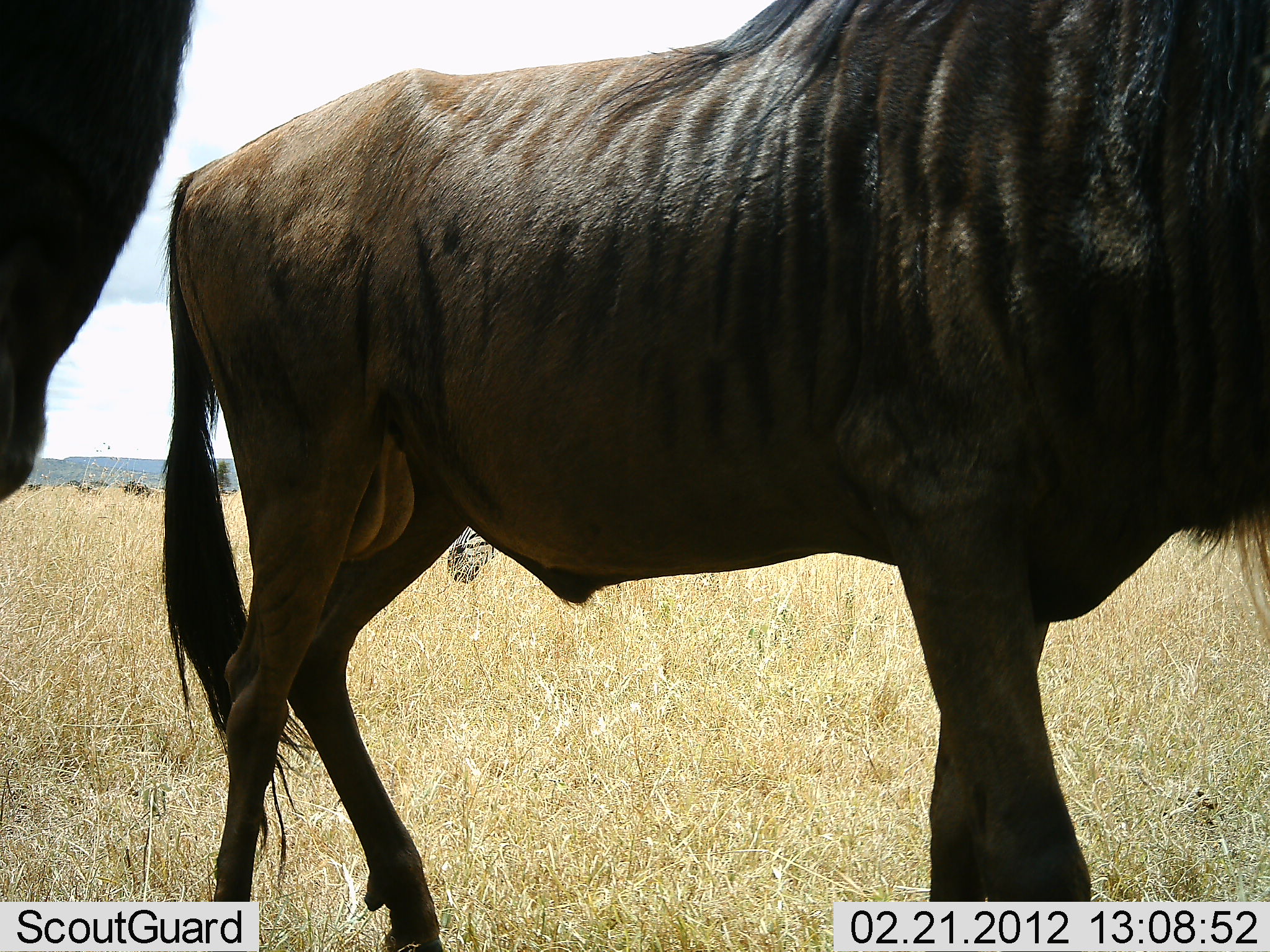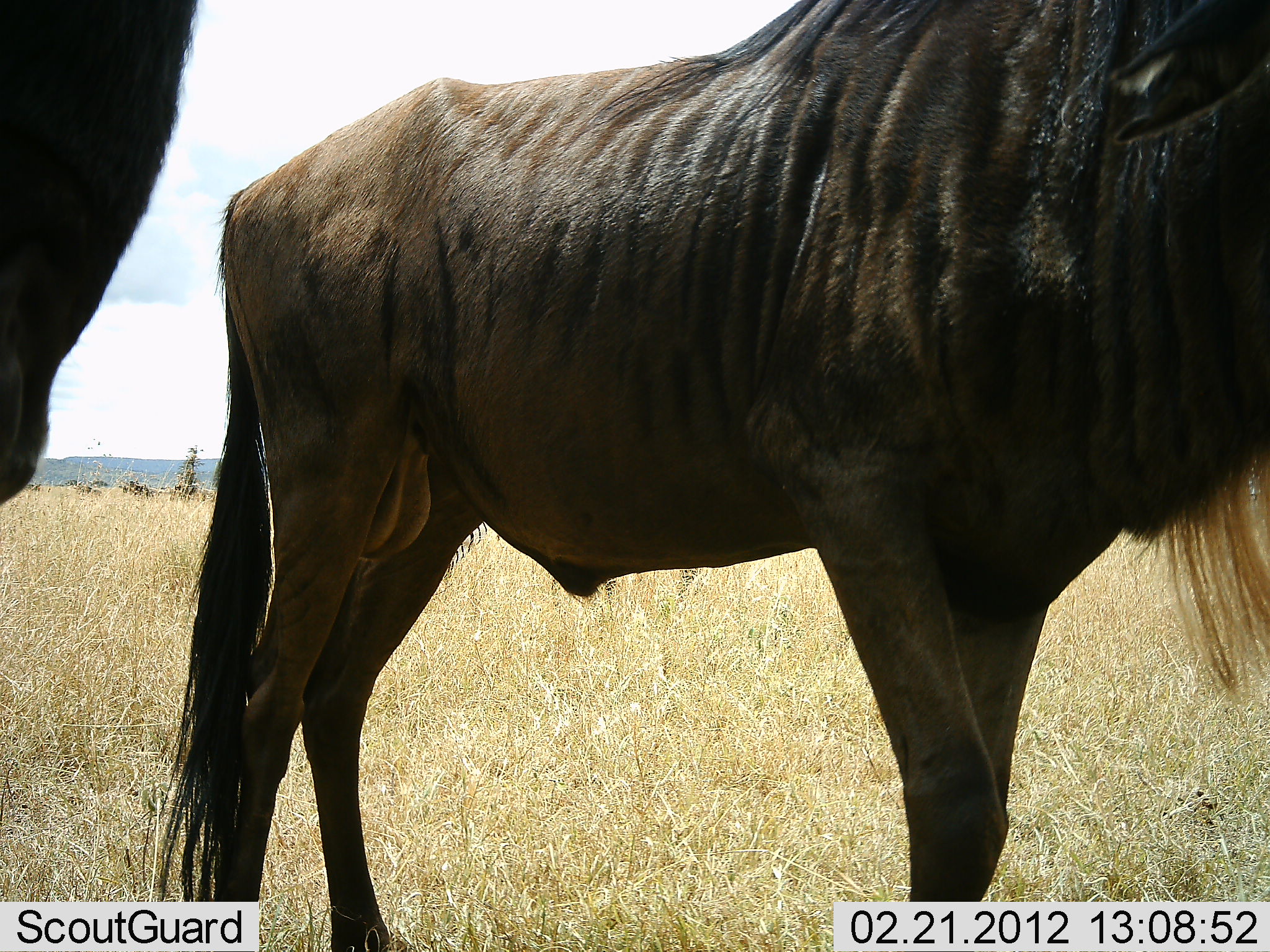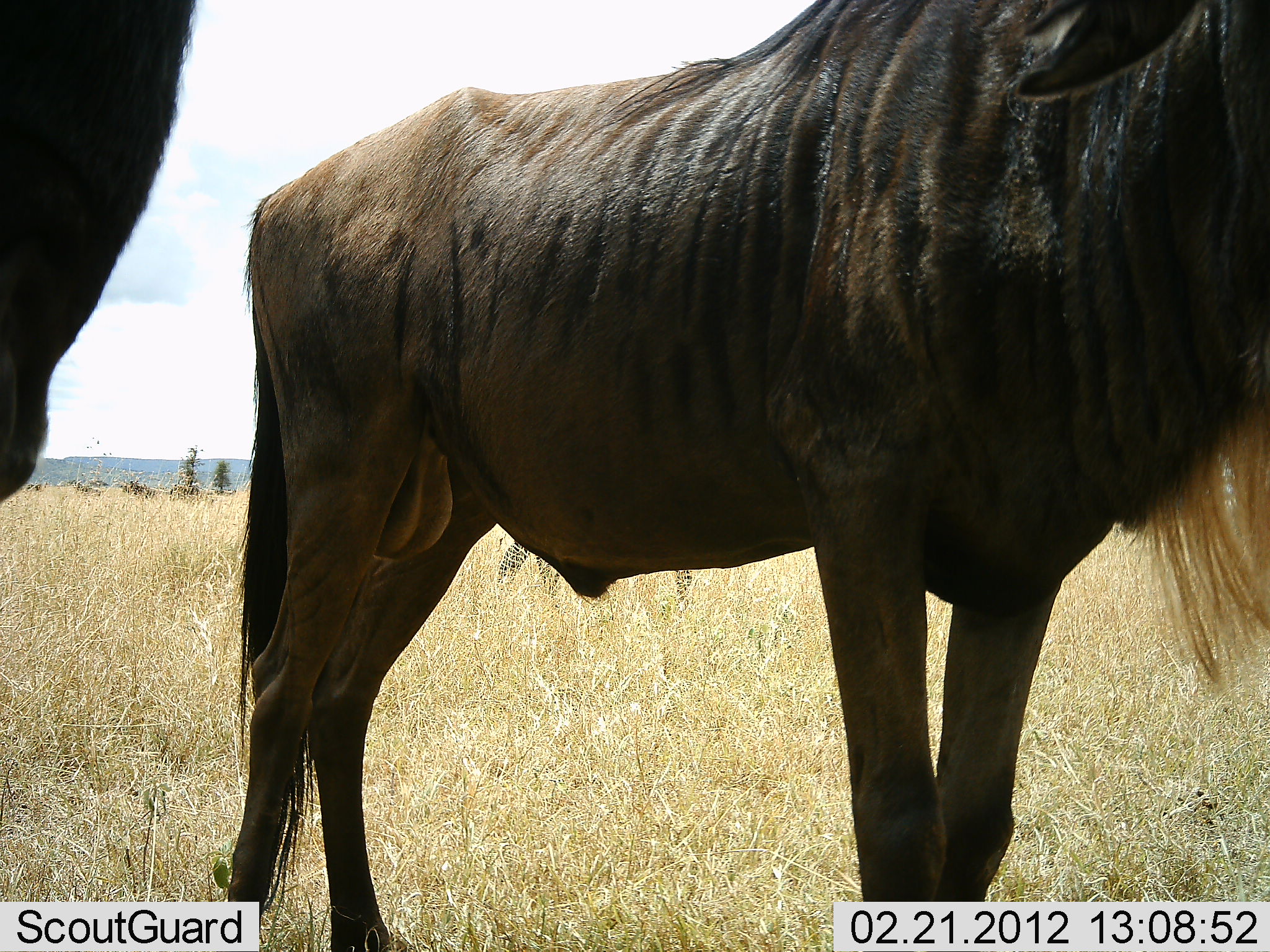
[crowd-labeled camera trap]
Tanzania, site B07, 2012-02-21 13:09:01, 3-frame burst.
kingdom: Animalia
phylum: Chordata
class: Mammalia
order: Artiodactyla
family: Bovidae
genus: Connochaetes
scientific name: Connochaetes taurinus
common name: blue wildebeest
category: wildebeest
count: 2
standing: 89%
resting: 0%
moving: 14%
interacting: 0%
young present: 0%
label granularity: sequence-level